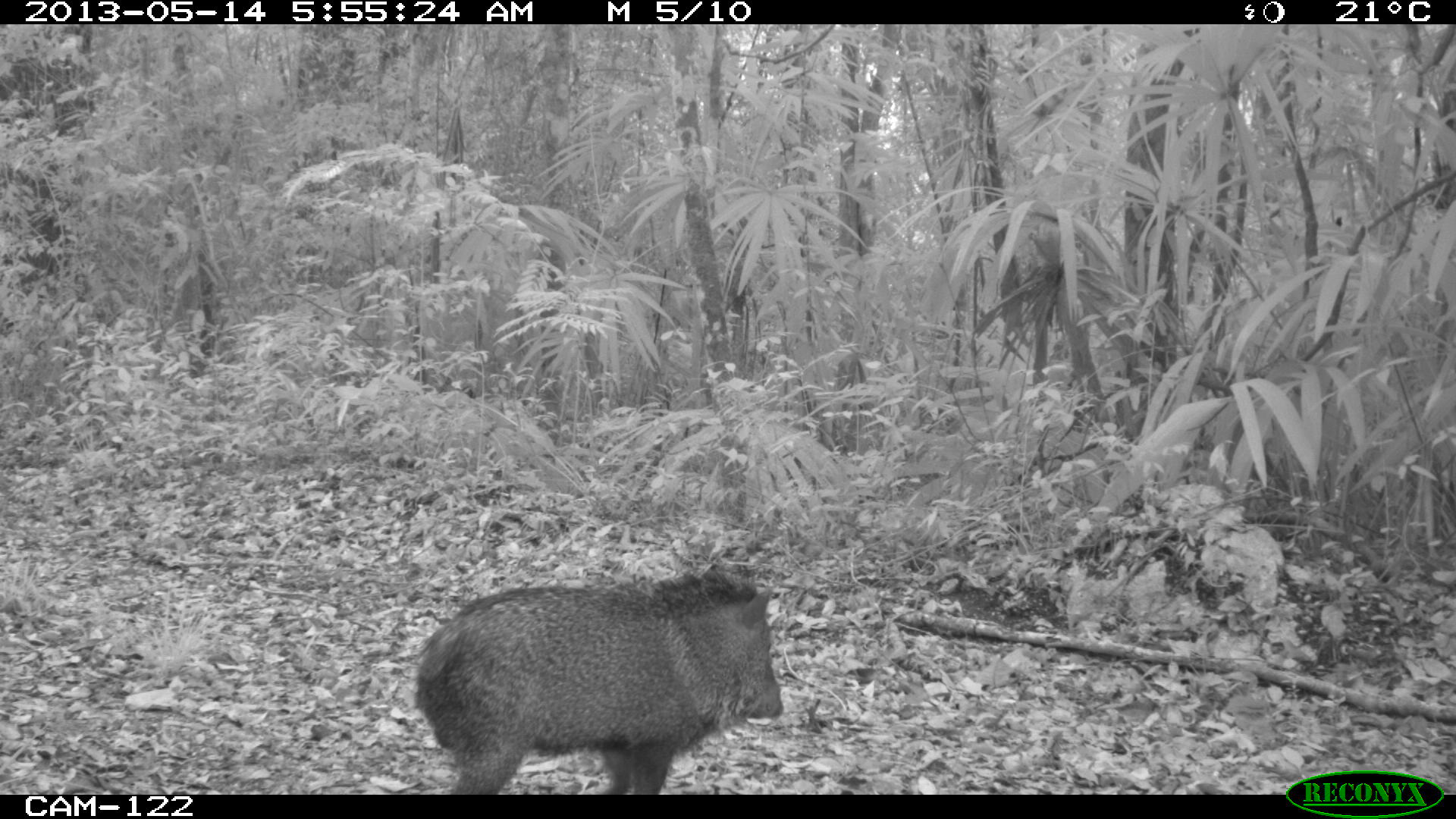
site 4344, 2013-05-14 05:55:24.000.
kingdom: Animalia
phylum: Chordata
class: Mammalia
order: Artiodactyla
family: Tayassuidae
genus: Pecari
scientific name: Pecari tajacu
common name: collared peccary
Pecari tajacu (collared peccary), count 2.